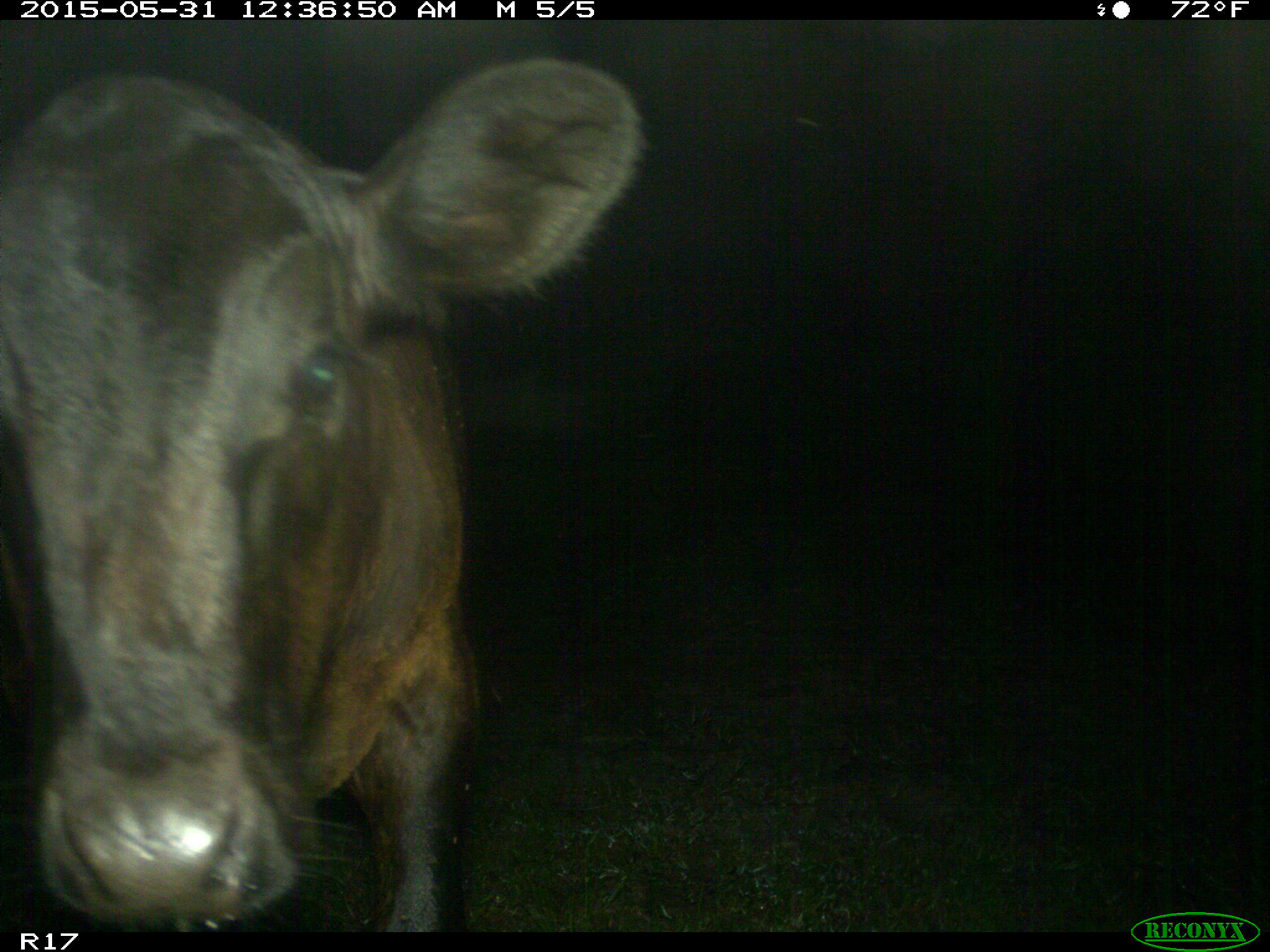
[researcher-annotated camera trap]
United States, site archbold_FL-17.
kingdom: Animalia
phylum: Chordata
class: Mammalia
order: Artiodactyla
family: Bovidae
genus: Bos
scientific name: Bos taurus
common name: domestic cow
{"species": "Bos taurus (domestic cow)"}